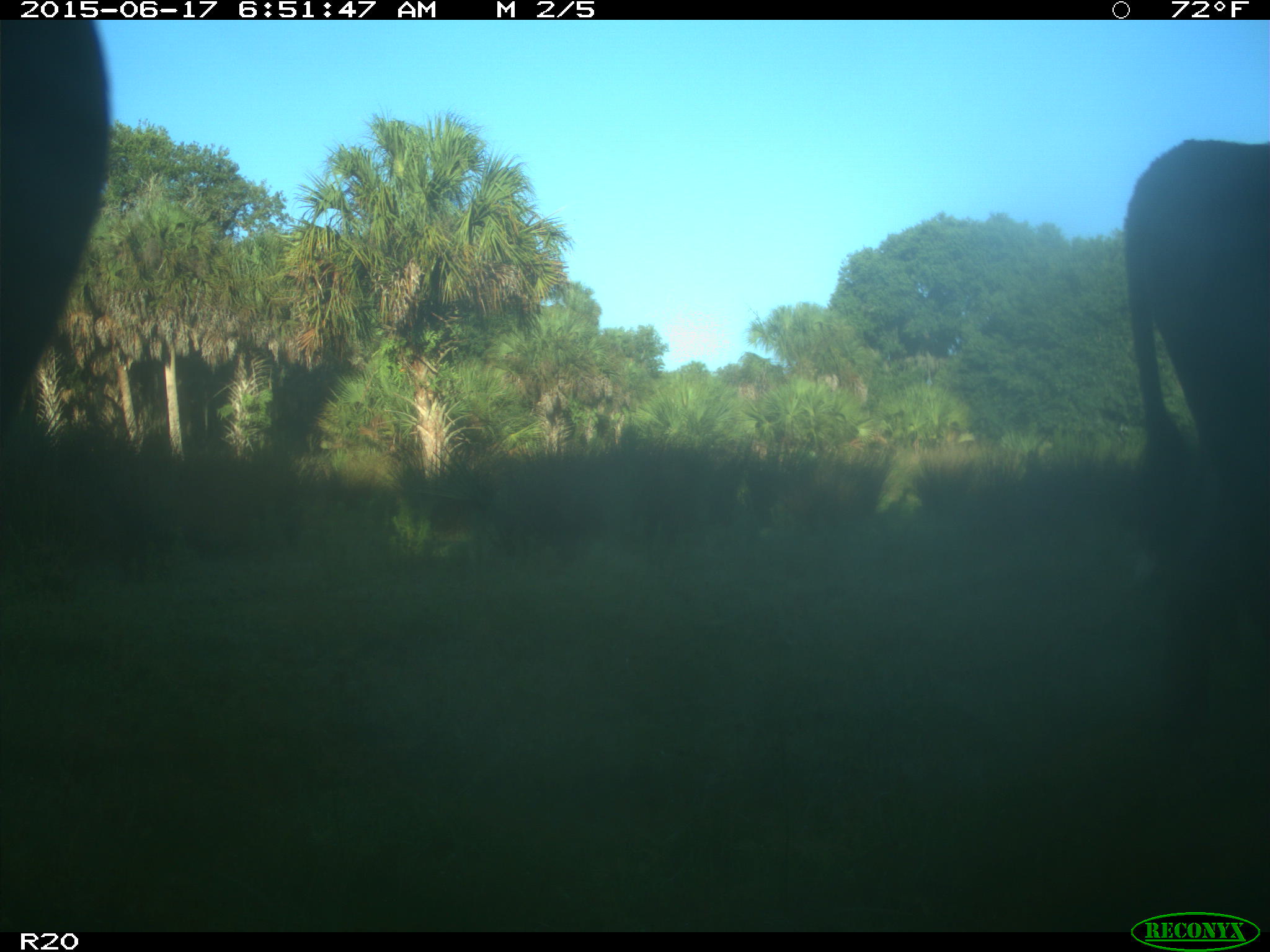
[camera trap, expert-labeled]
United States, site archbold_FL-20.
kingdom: Animalia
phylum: Chordata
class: Mammalia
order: Artiodactyla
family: Bovidae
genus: Bos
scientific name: Bos taurus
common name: domestic cow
Bos taurus (domestic cow).